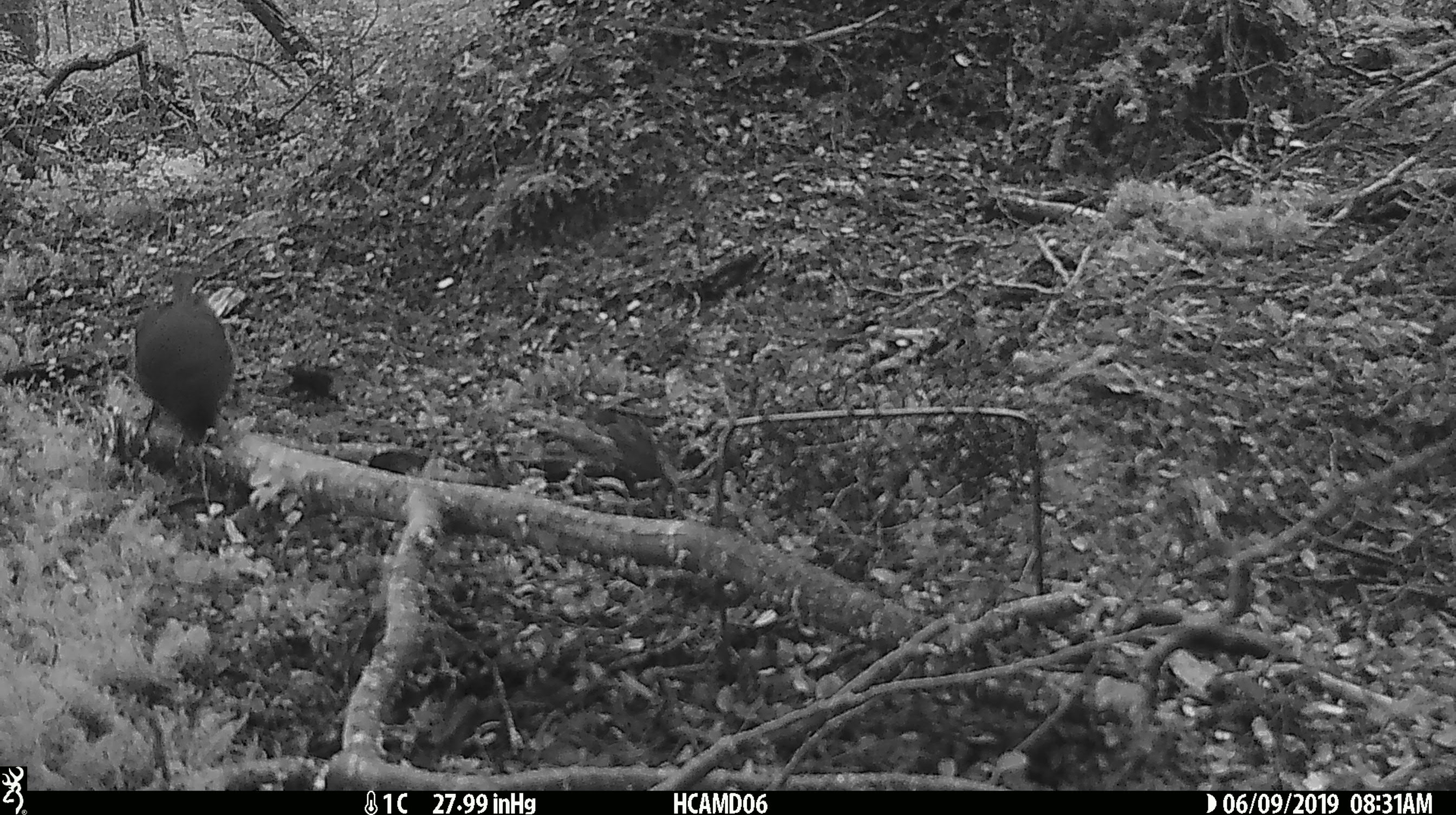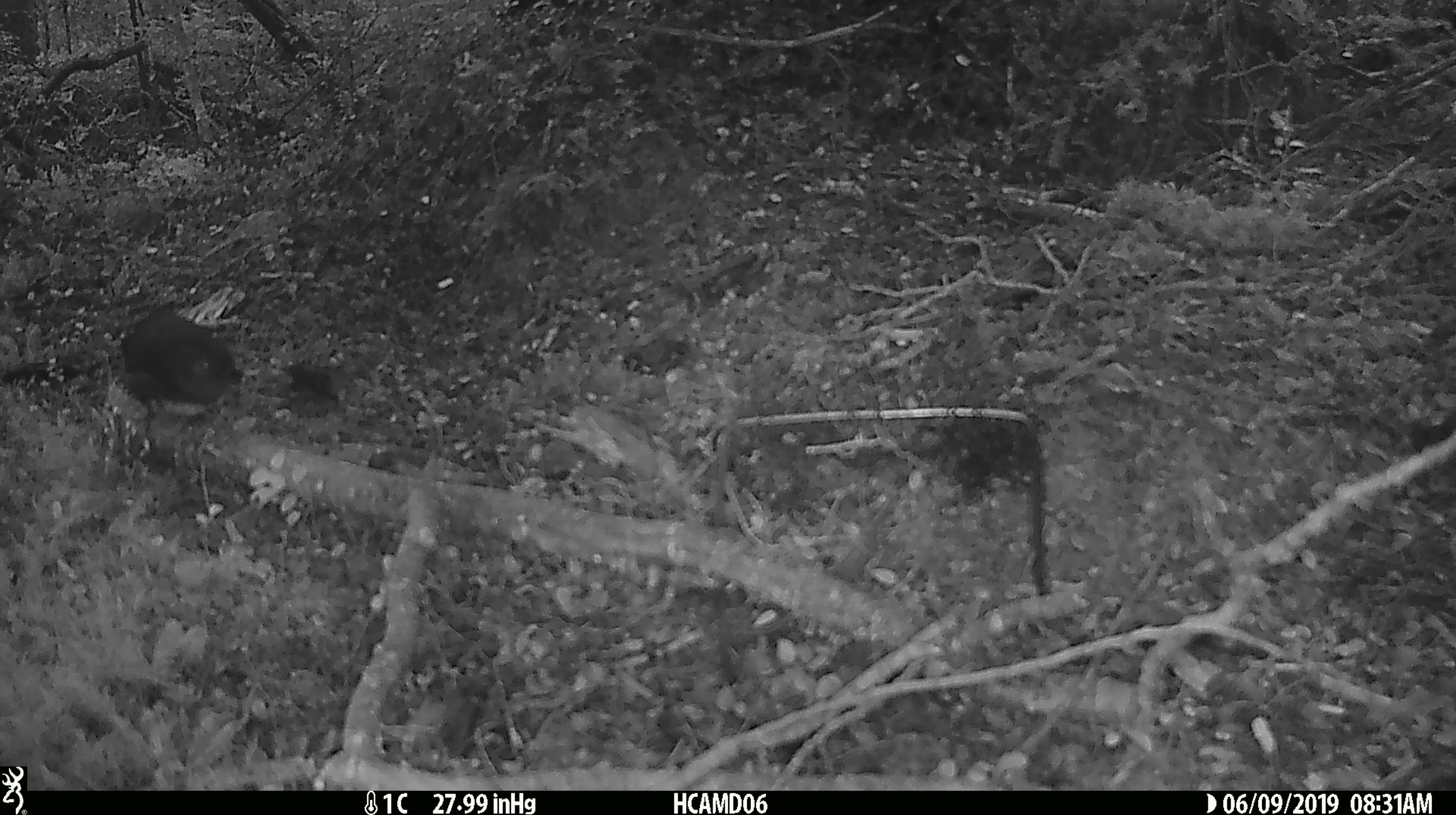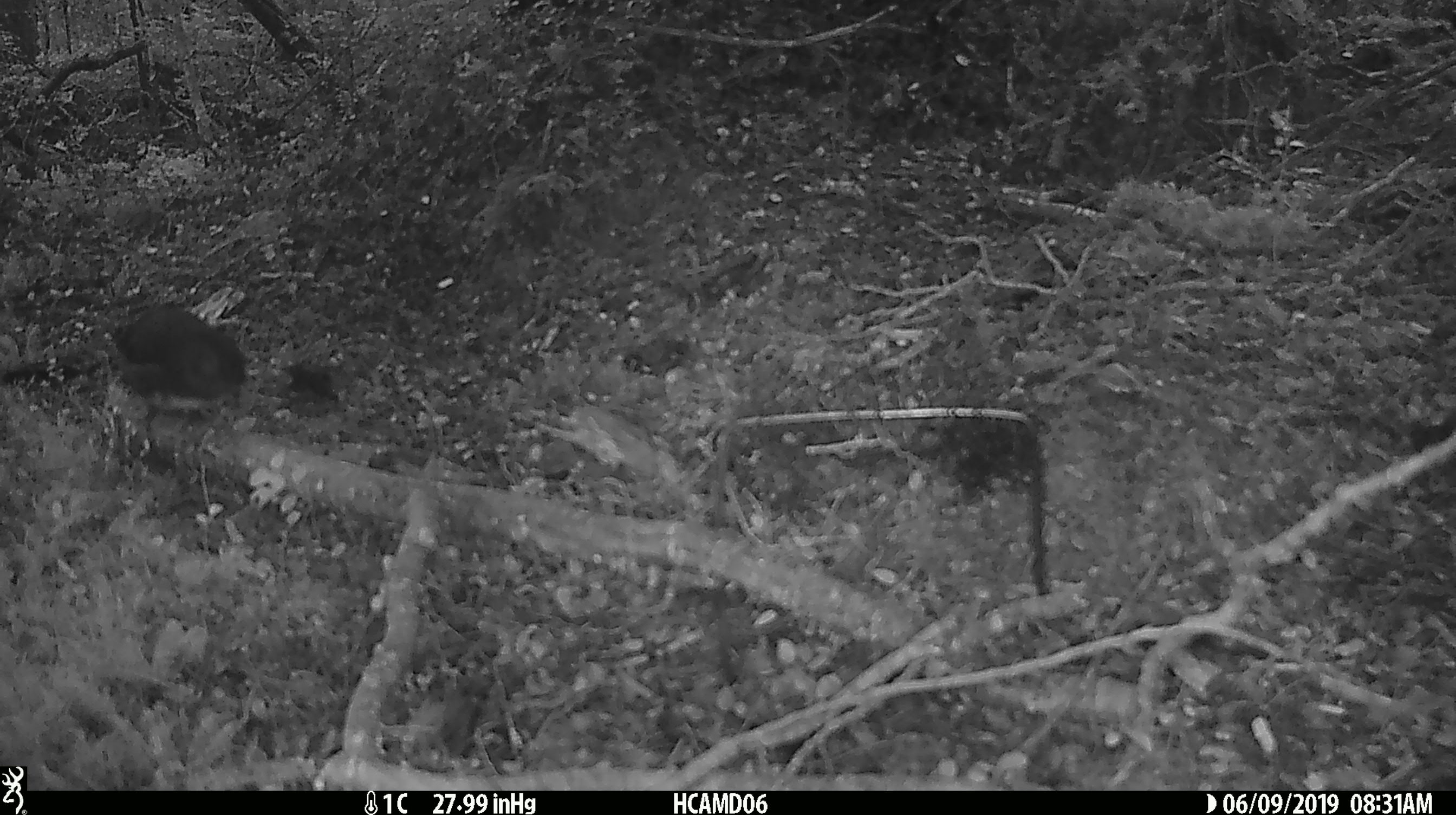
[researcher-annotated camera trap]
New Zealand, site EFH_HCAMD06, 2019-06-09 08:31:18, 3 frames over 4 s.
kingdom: Animalia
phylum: Chordata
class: Aves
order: Passeriformes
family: Petroicidae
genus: Petroica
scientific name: Petroica australis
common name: new zealand robin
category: robin